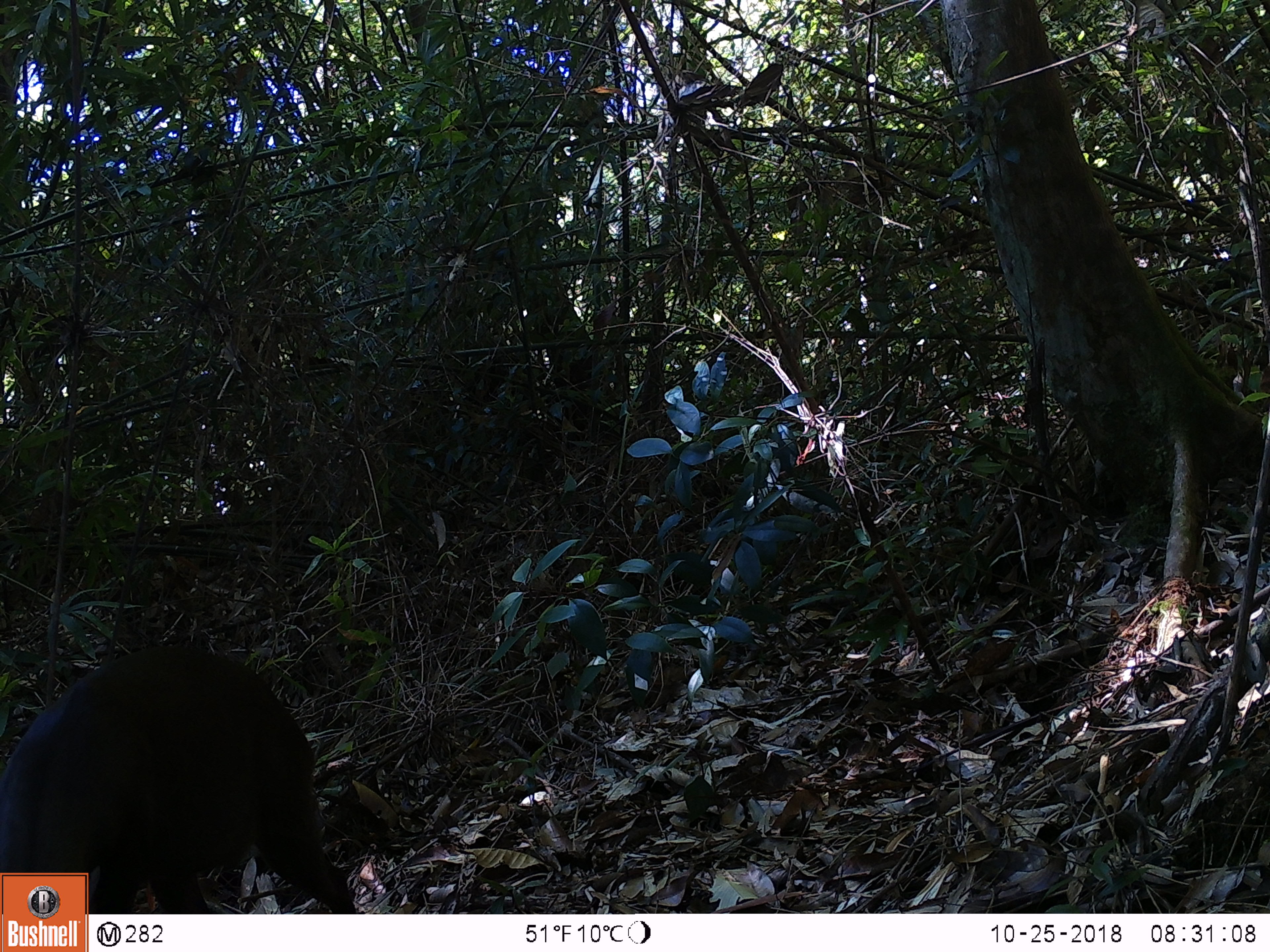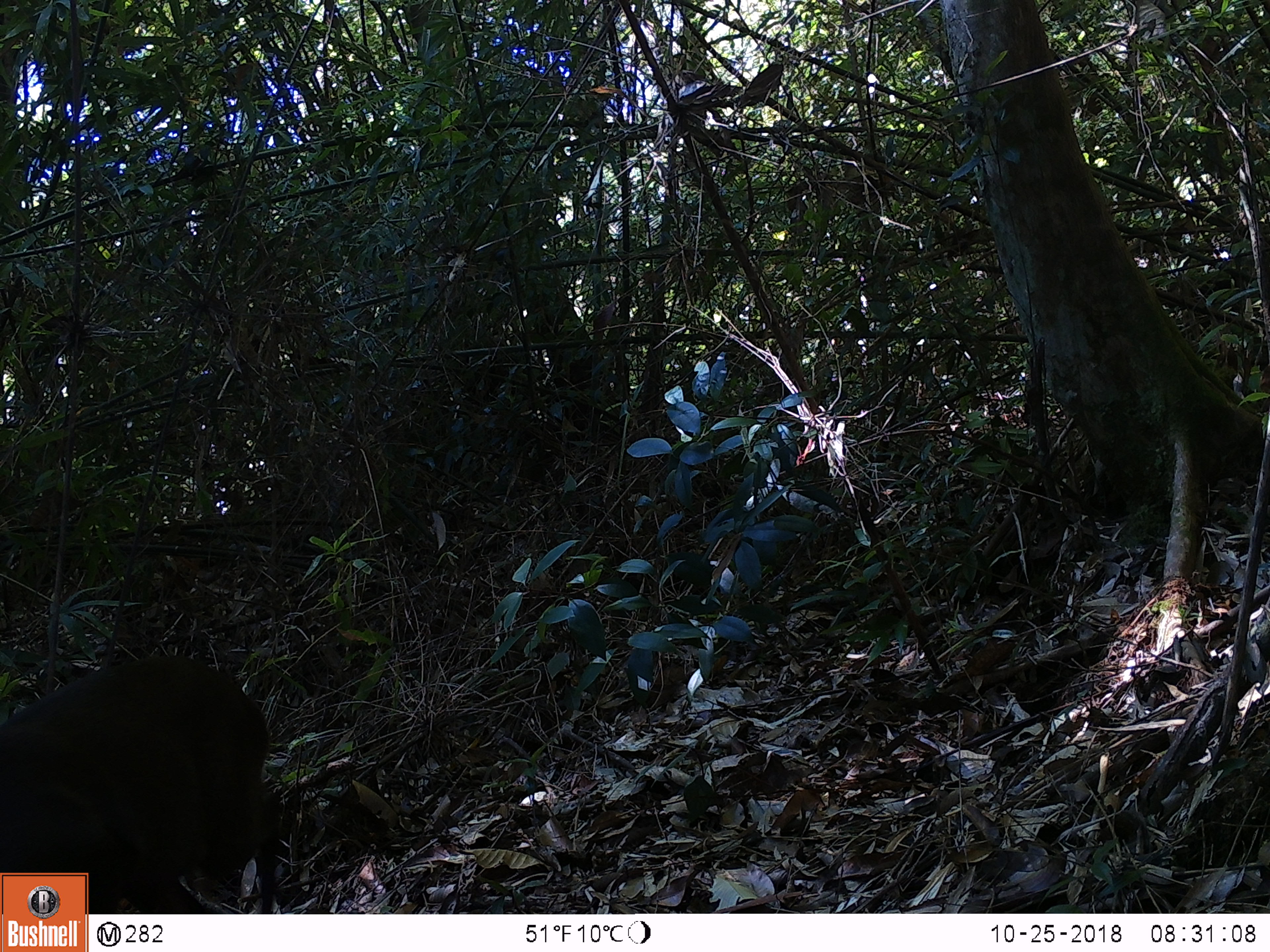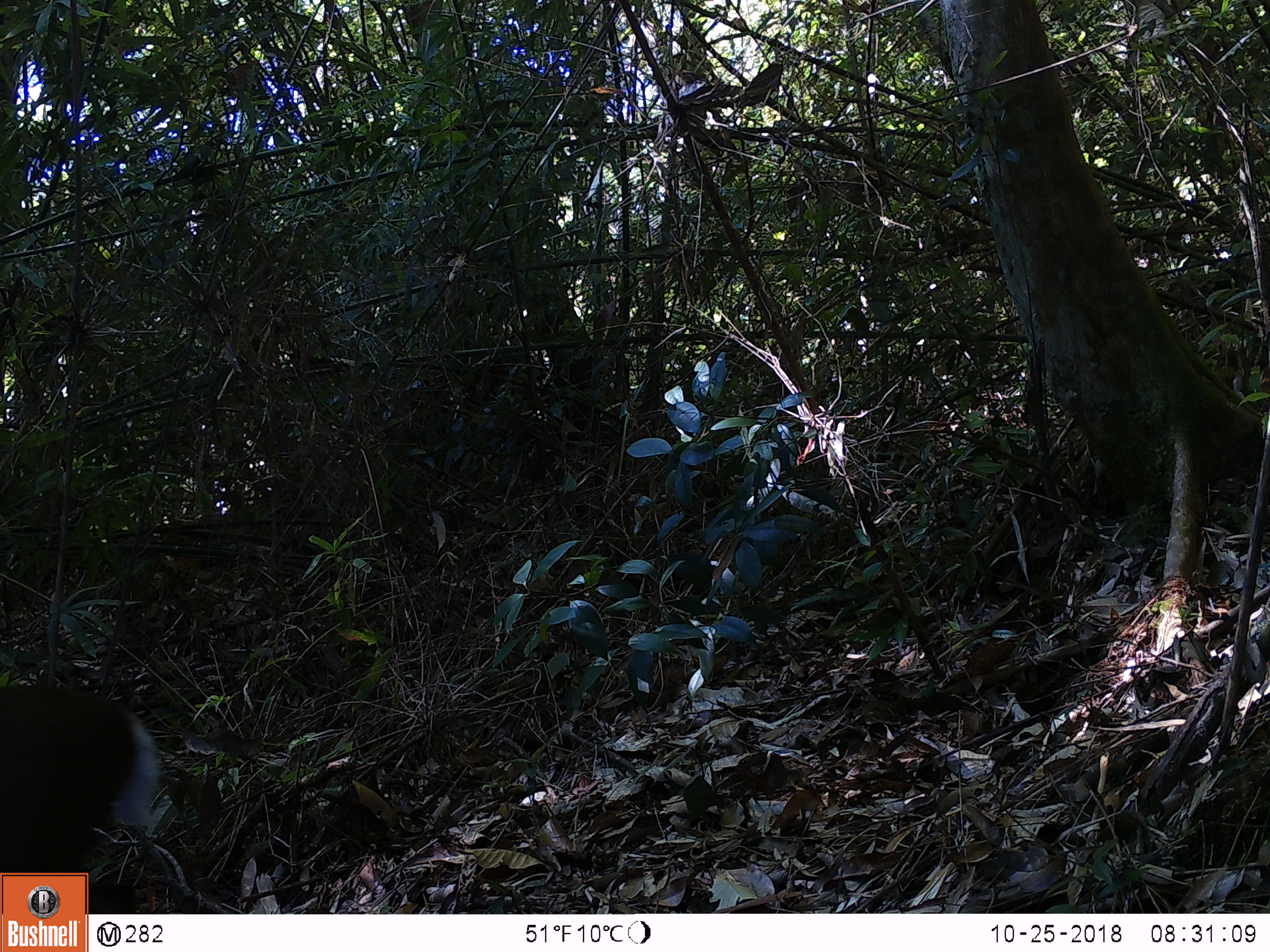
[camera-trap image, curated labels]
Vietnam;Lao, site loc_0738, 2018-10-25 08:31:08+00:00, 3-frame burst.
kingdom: Animalia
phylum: Chordata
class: Mammalia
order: Artiodactyla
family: Cervidae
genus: Muntiacus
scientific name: Muntiacus rooseveltorum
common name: roosevelt's muntjac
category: roosevelts muntjac group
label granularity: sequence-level